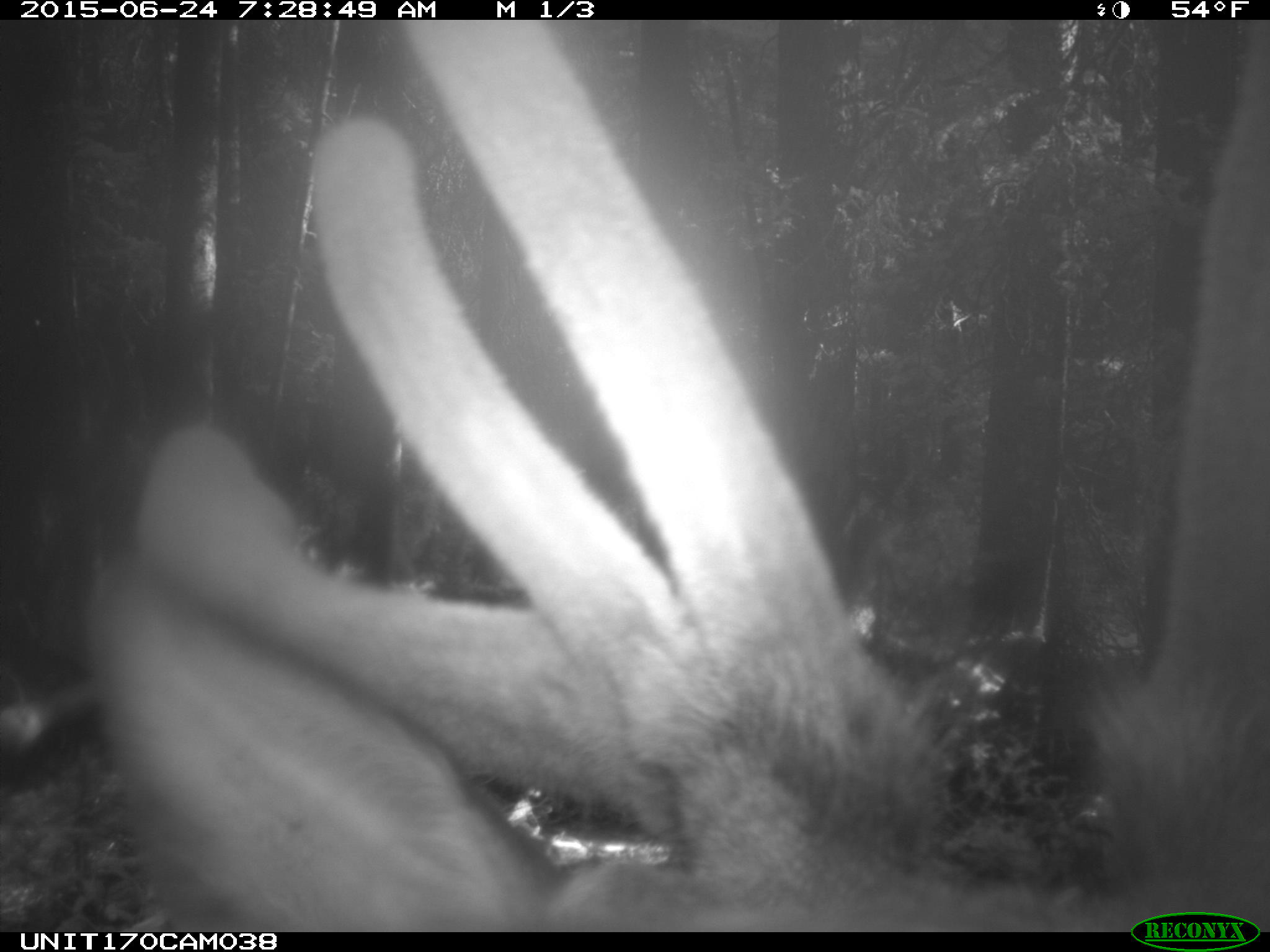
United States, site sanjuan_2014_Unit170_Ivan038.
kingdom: Animalia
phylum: Chordata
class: Mammalia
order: Artiodactyla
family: Cervidae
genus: Cervus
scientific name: Cervus elaphus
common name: red deer